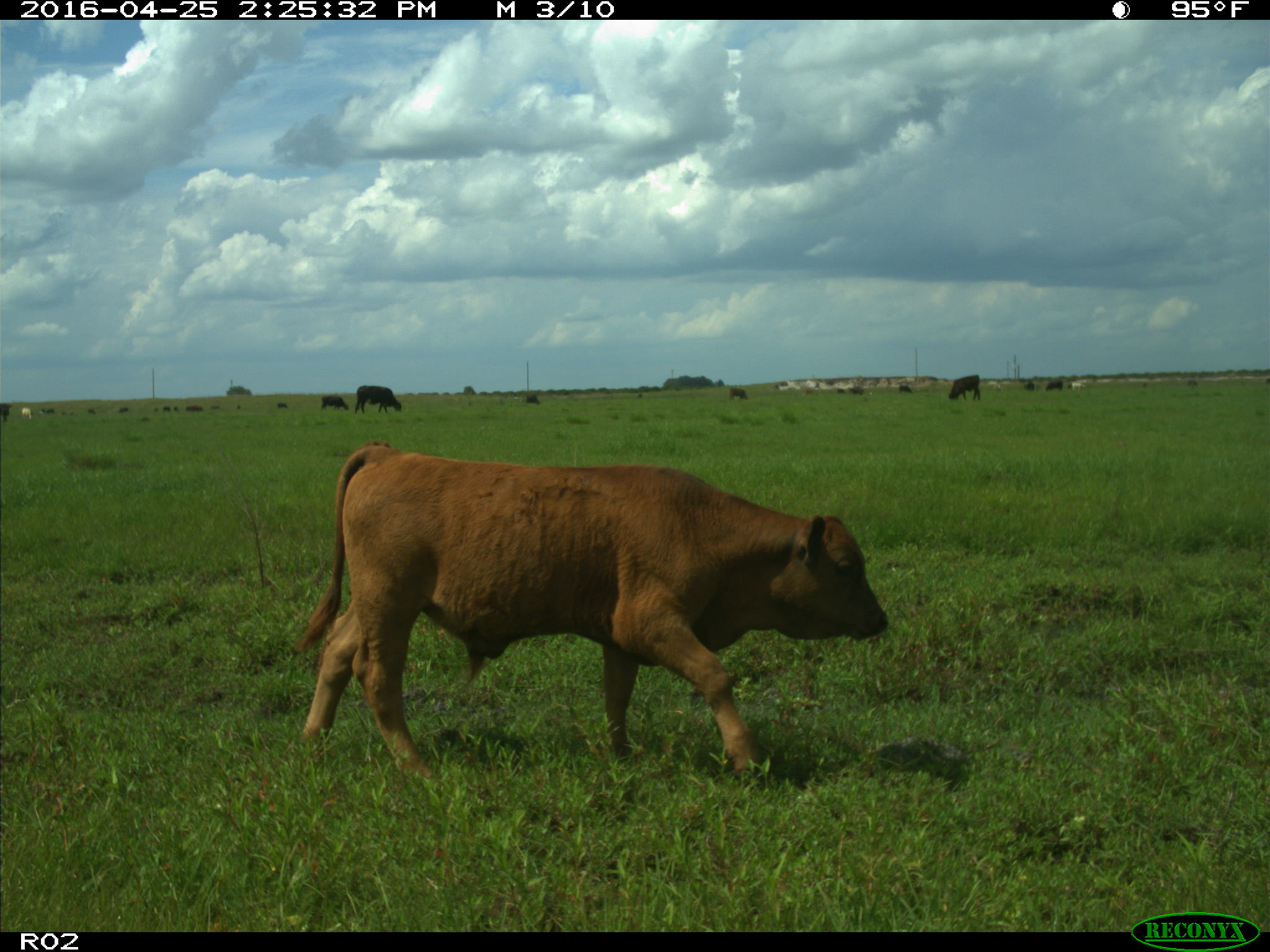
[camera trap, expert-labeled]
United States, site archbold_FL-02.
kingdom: Animalia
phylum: Chordata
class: Mammalia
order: Artiodactyla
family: Bovidae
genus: Bos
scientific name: Bos taurus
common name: domestic cow